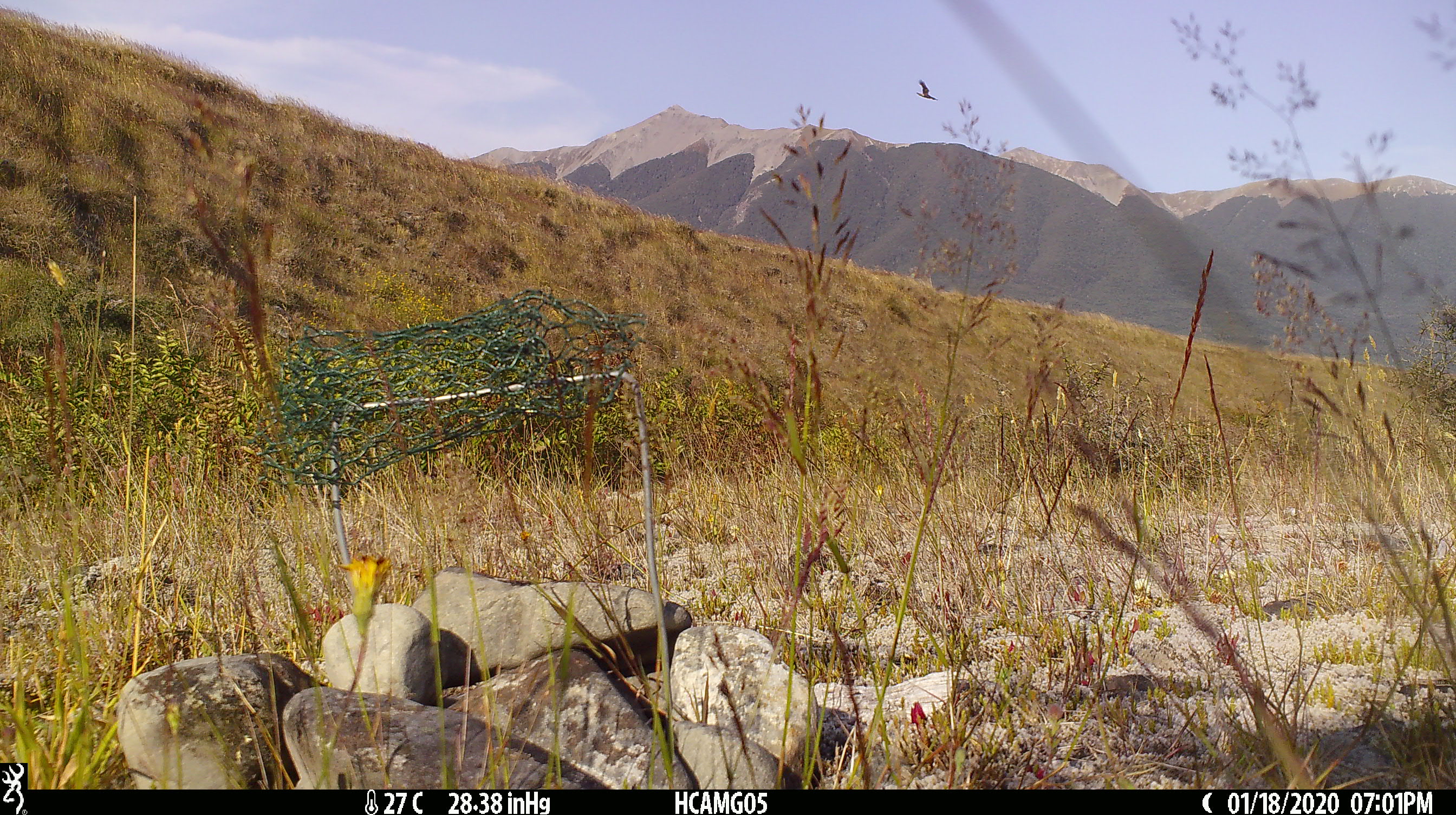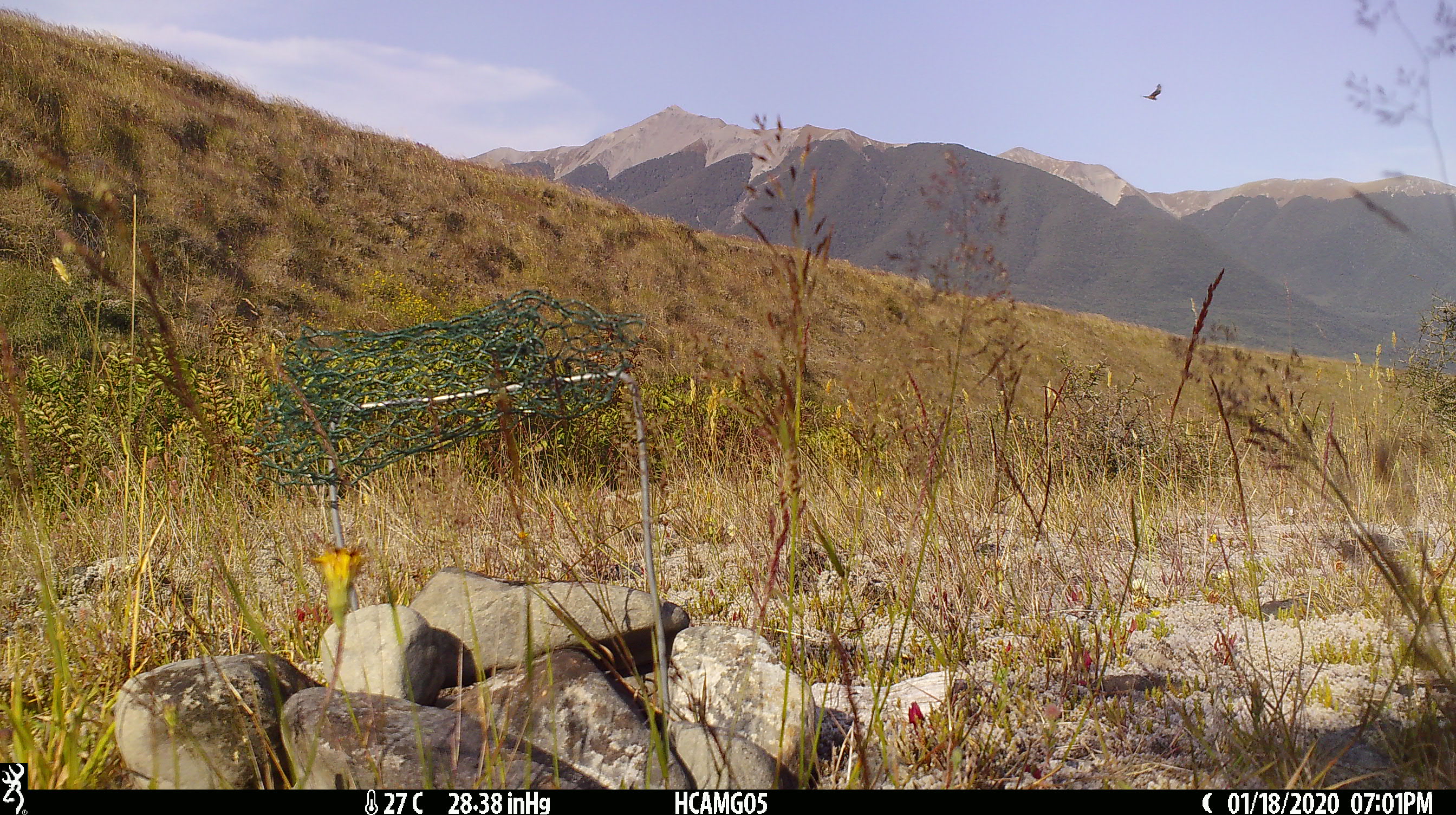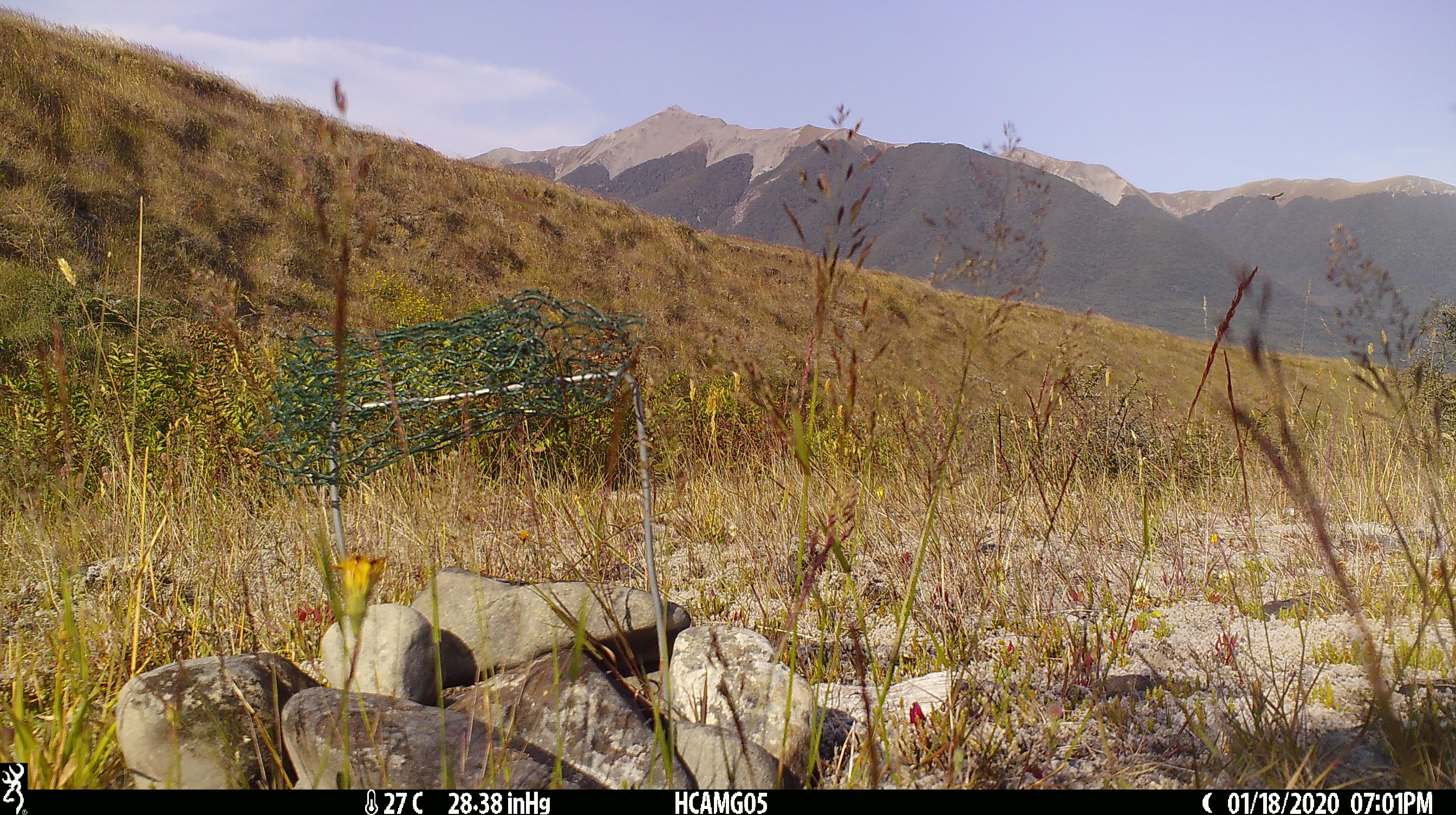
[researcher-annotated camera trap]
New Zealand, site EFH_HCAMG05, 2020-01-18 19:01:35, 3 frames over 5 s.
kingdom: Animalia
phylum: Chordata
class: Aves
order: Accipitriformes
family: Accipitridae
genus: Circus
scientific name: Circus approximans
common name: swamp harrier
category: harrier